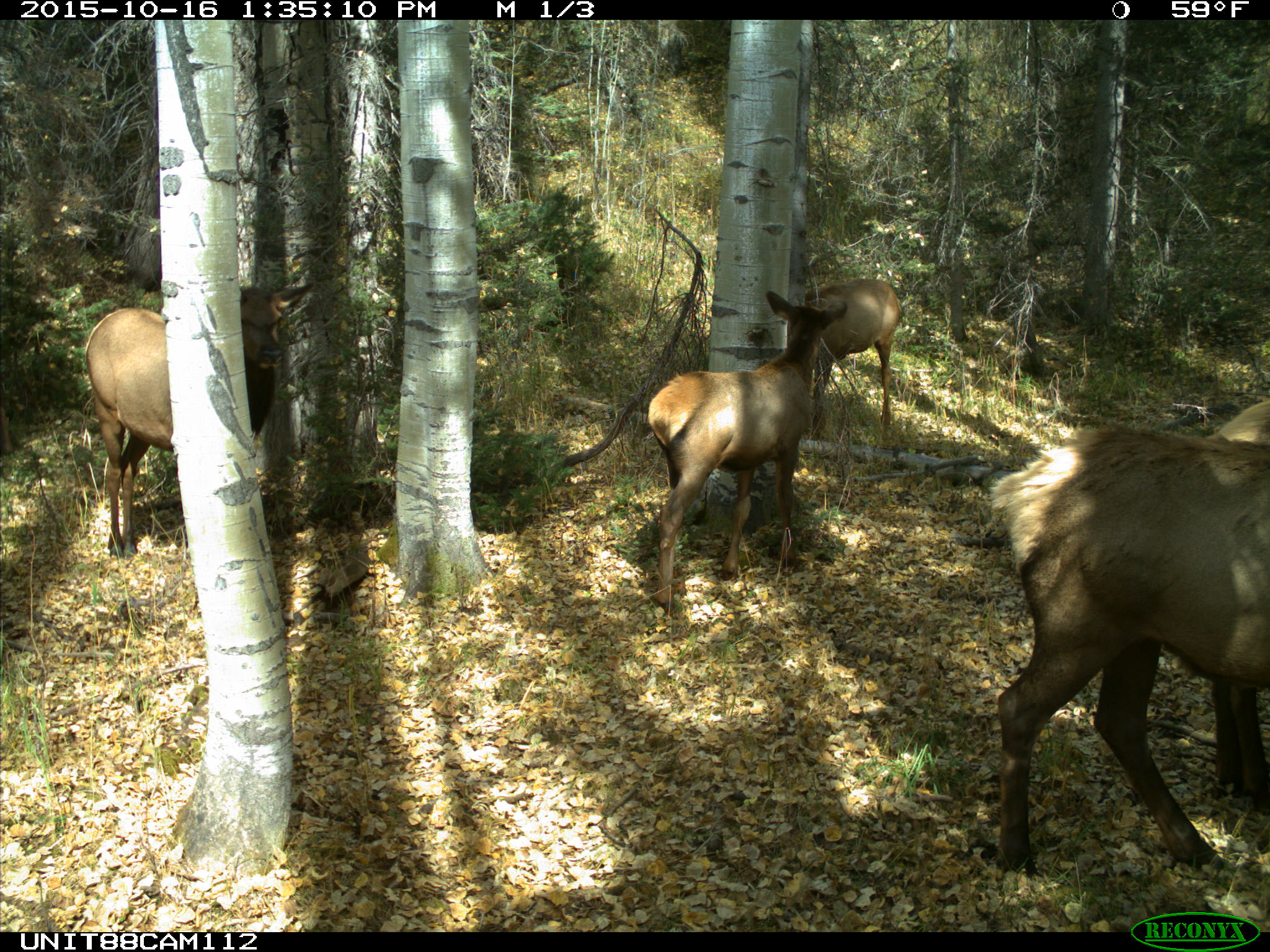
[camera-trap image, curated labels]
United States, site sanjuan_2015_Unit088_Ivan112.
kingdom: Animalia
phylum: Chordata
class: Mammalia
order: Artiodactyla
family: Cervidae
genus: Cervus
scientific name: Cervus elaphus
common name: red deer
Cervus elaphus (red deer).